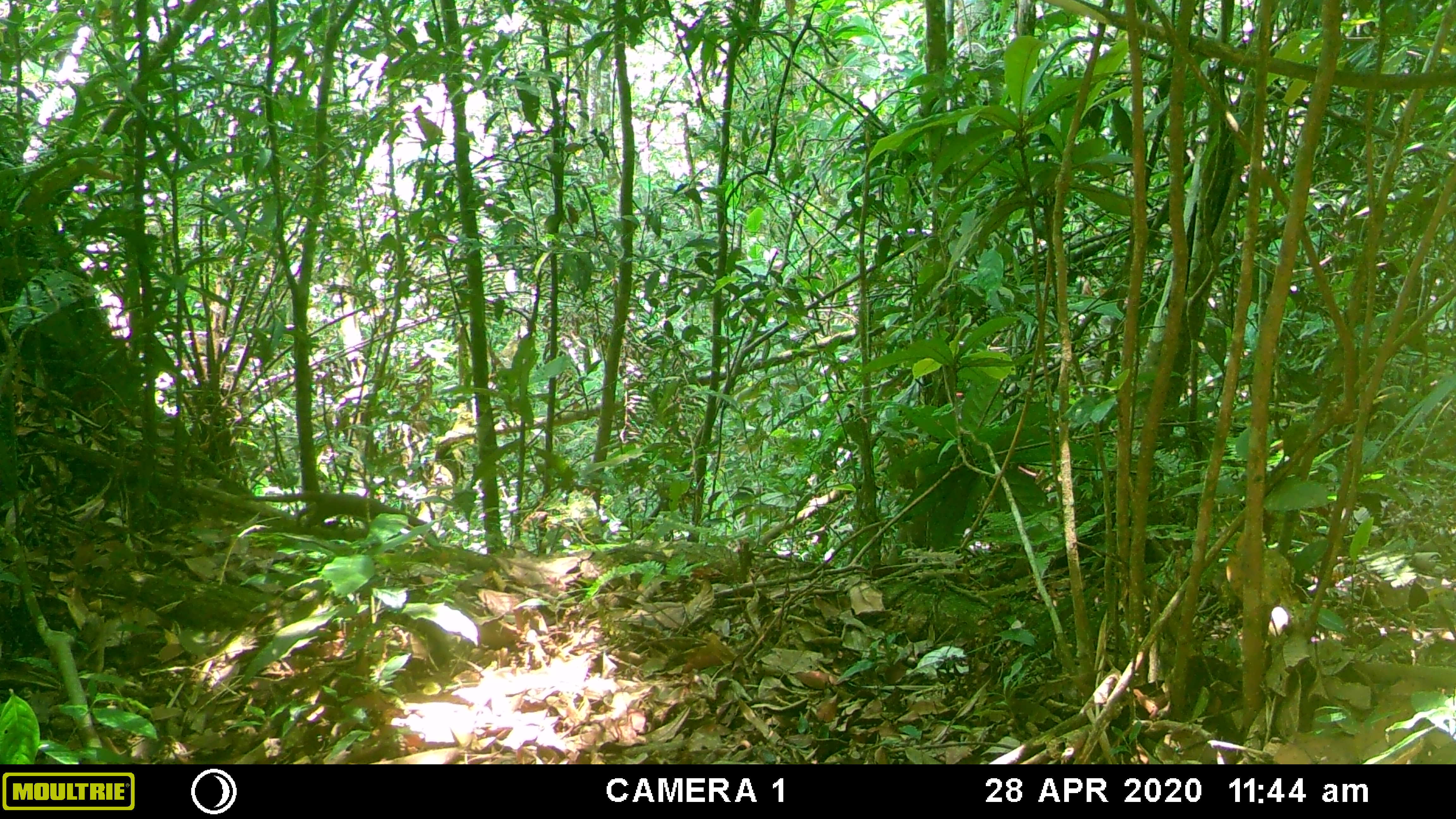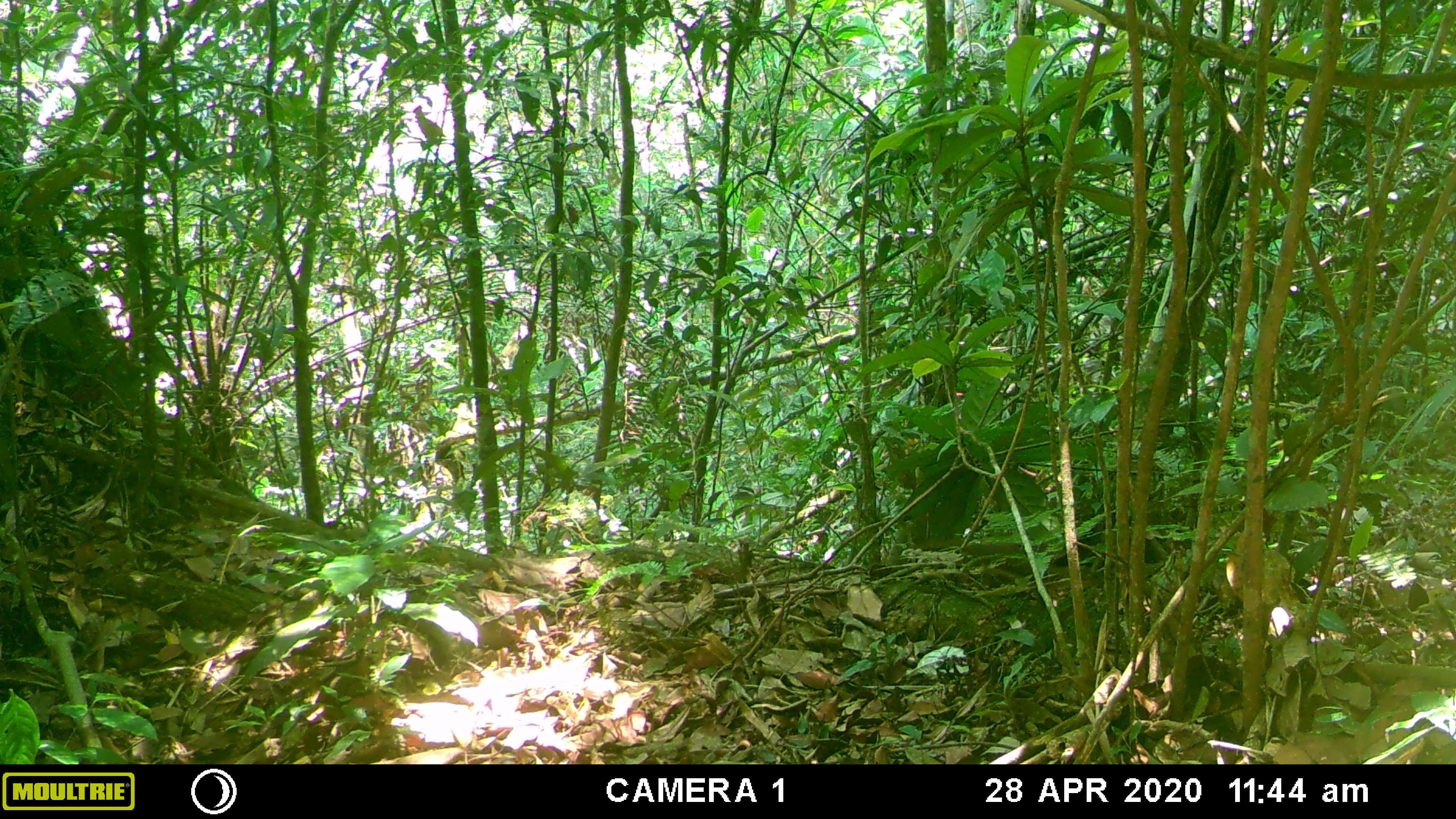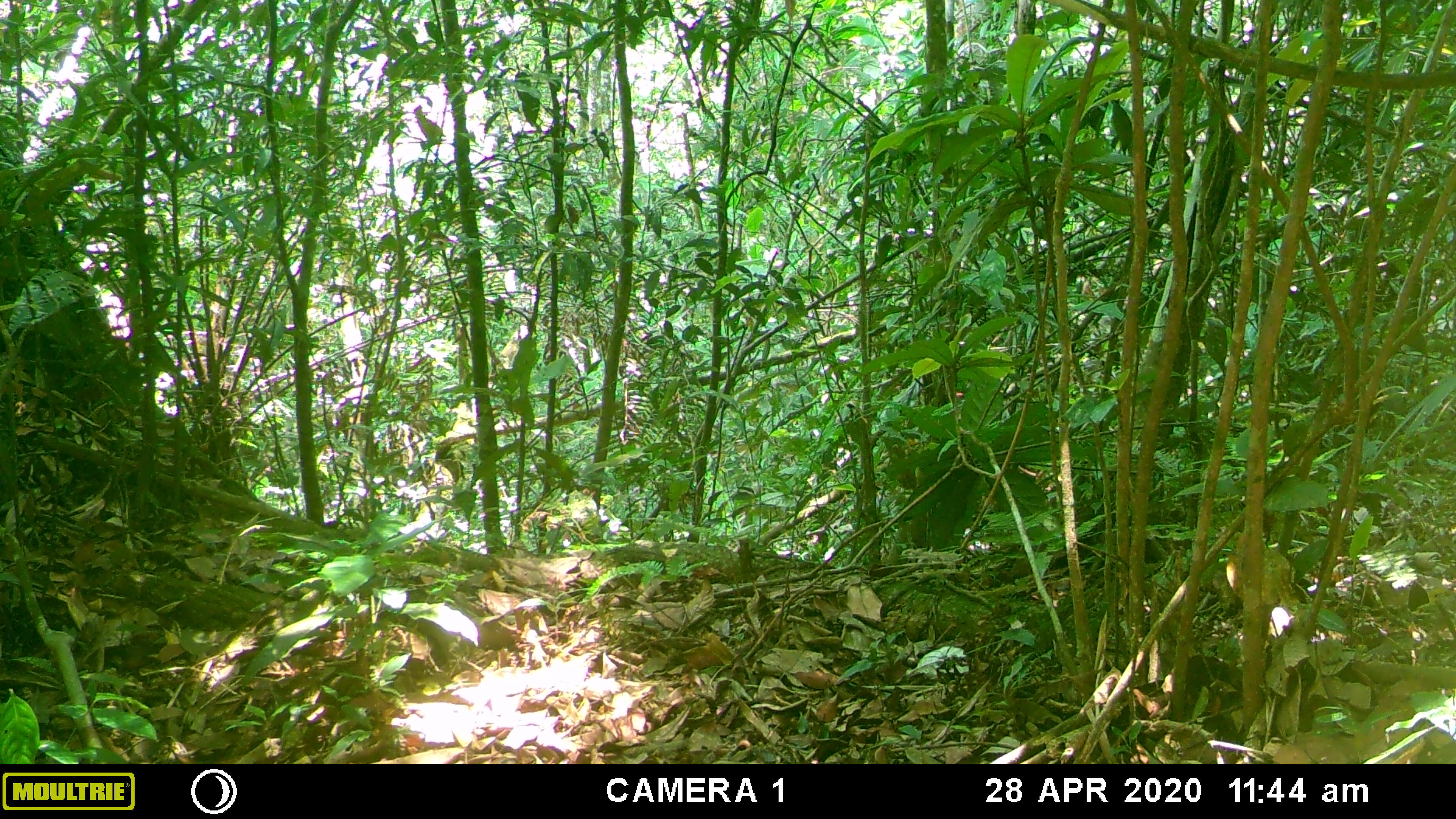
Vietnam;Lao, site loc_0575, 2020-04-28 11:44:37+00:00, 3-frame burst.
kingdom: Animalia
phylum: Chordata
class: Mammalia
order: Carnivora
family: Mustelidae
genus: Mustela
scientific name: Mustela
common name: weasel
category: unidentified weasel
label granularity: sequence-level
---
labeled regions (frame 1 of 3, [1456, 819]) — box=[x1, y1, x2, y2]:
unidentified weasel: box=[239, 490, 437, 547]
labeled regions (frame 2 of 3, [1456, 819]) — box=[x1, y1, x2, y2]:
unidentified weasel: box=[914, 537, 1029, 588]